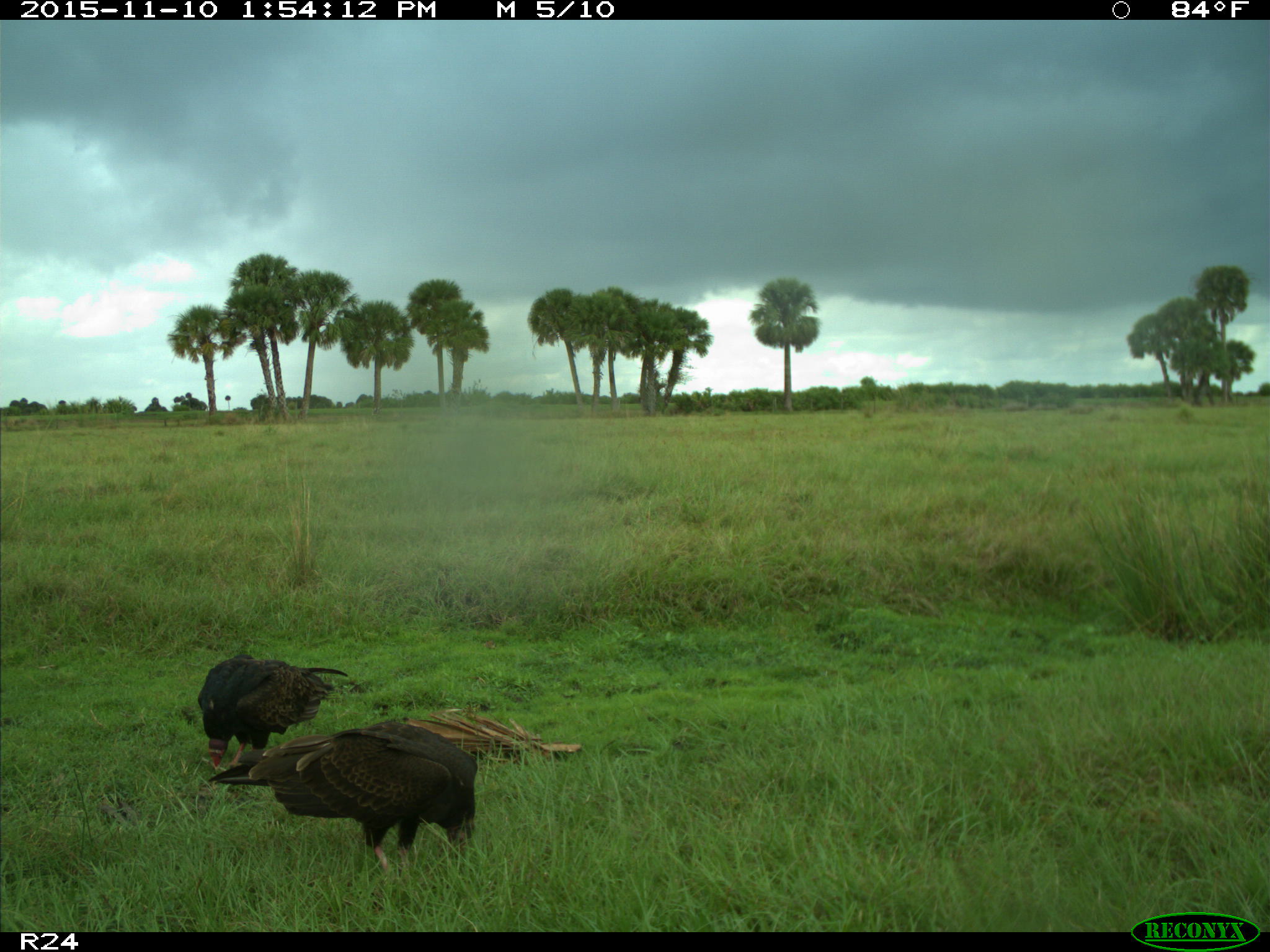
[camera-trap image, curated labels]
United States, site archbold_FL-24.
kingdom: Animalia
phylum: Chordata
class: Aves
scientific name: Aves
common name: birds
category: unidentified bird